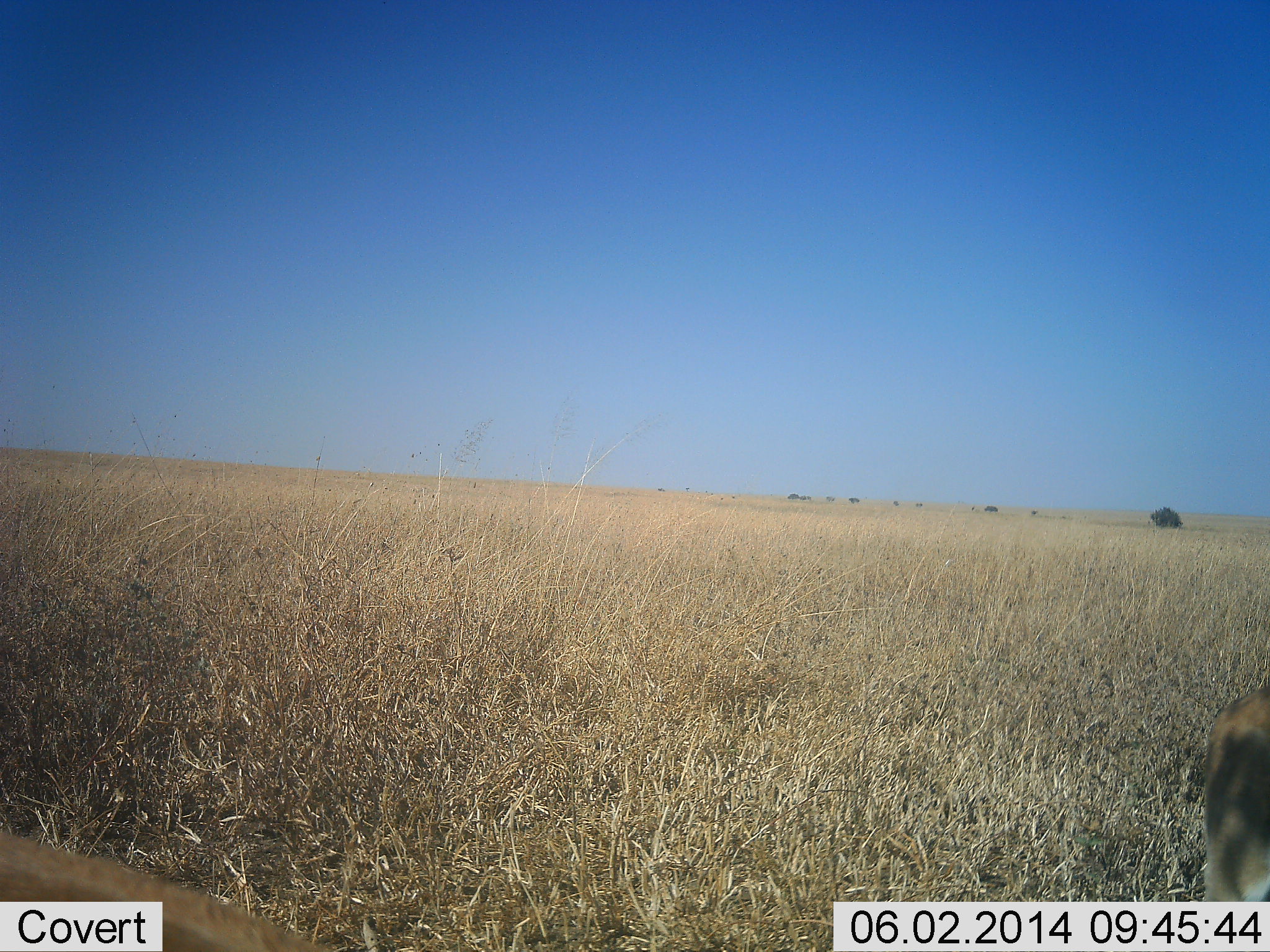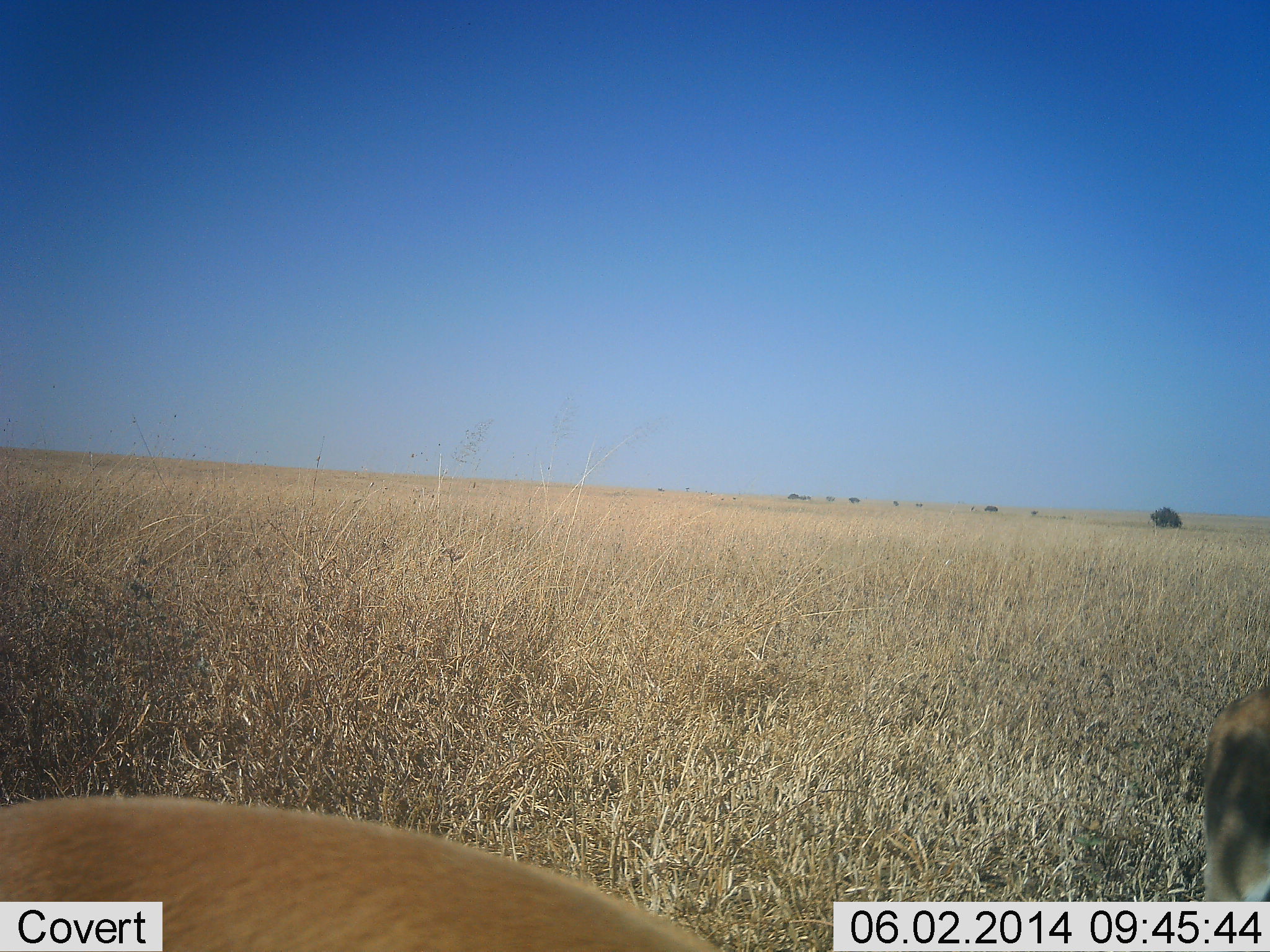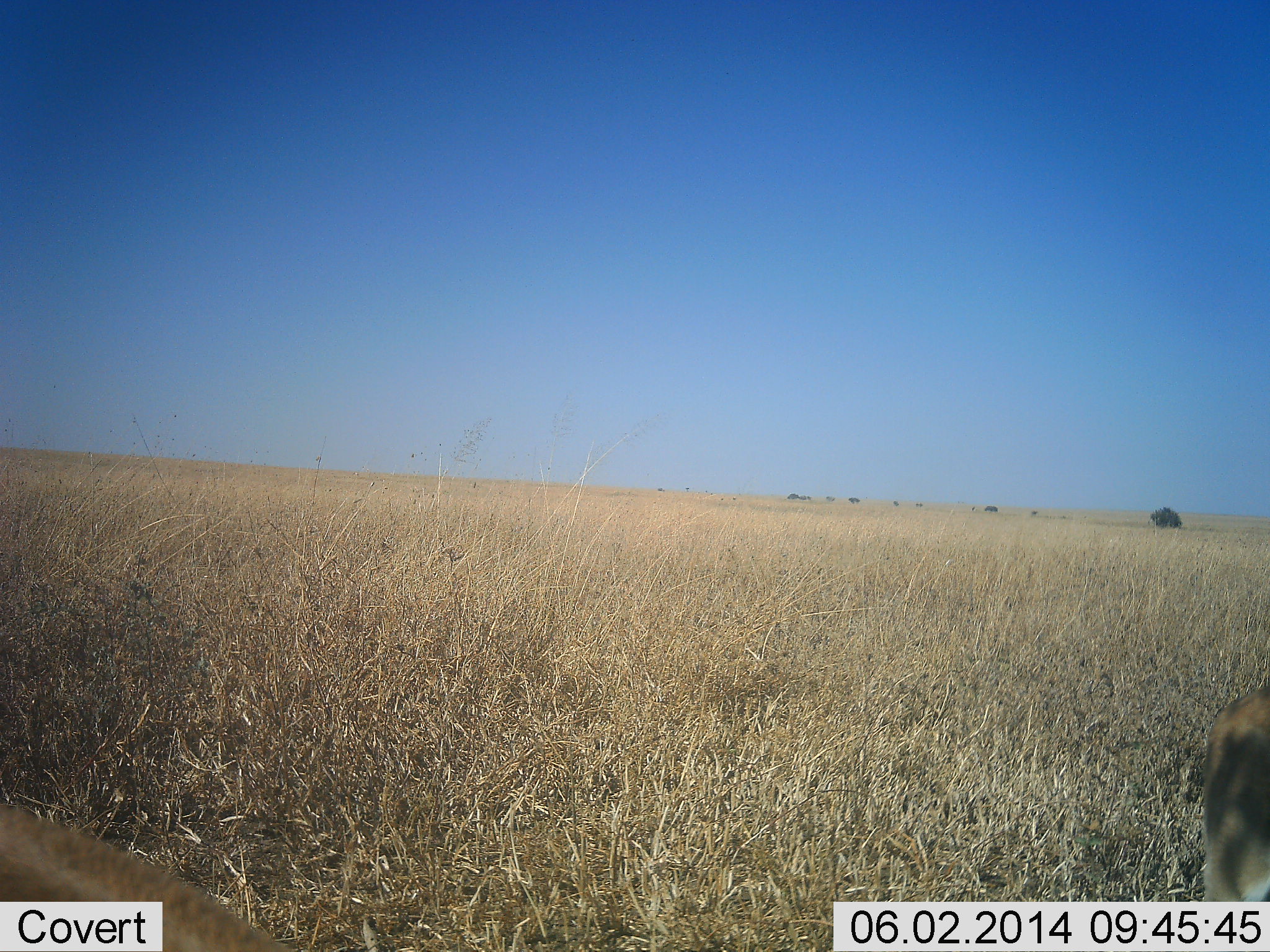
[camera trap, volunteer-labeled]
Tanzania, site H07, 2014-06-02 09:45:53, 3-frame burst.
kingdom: Animalia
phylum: Chordata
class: Mammalia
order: Artiodactyla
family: Bovidae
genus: Eudorcas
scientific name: Eudorcas thomsonii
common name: thomson's gazelle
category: gazellethomsons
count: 2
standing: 80%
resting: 20%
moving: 30%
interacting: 0%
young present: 0%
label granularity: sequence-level